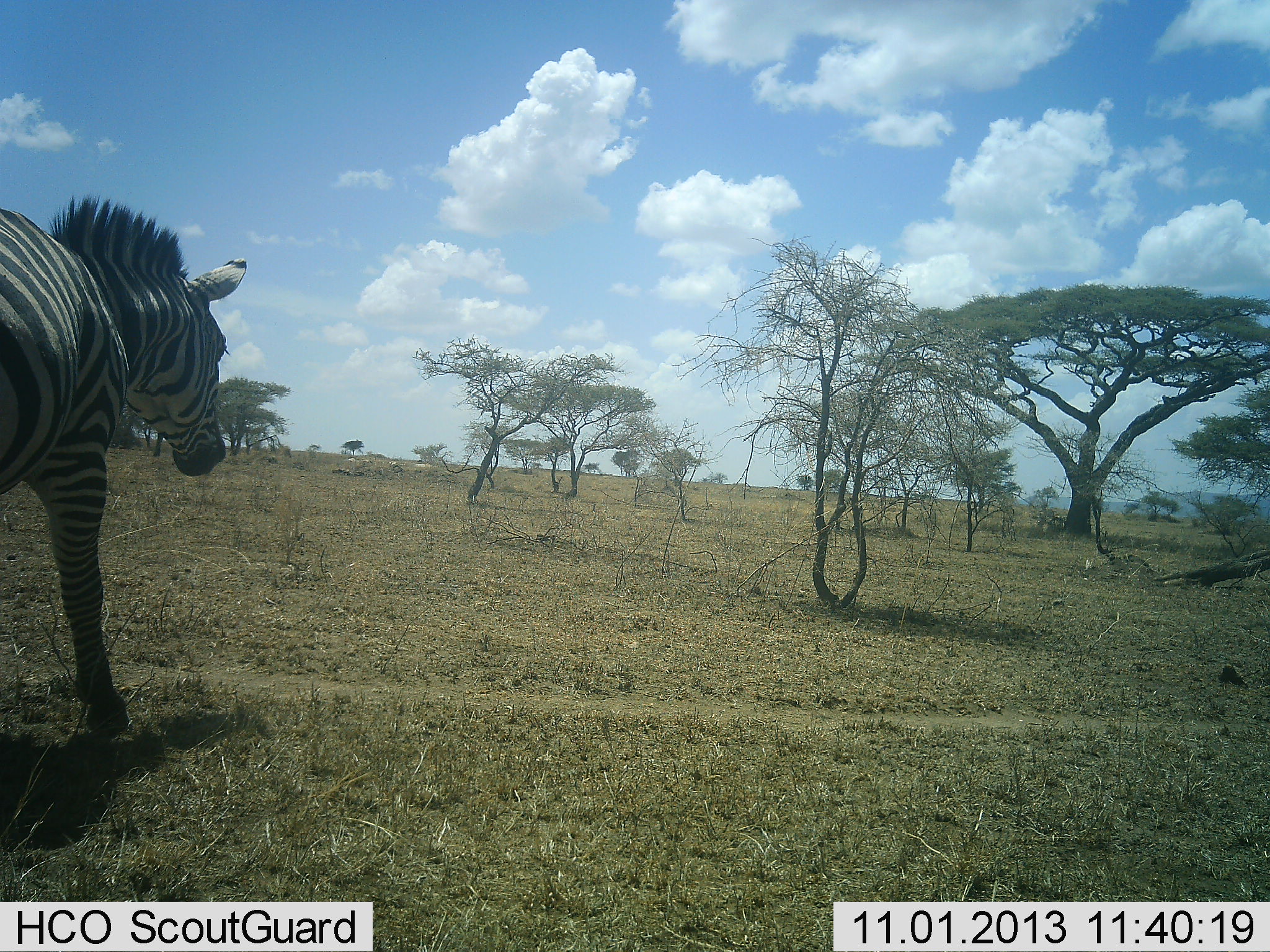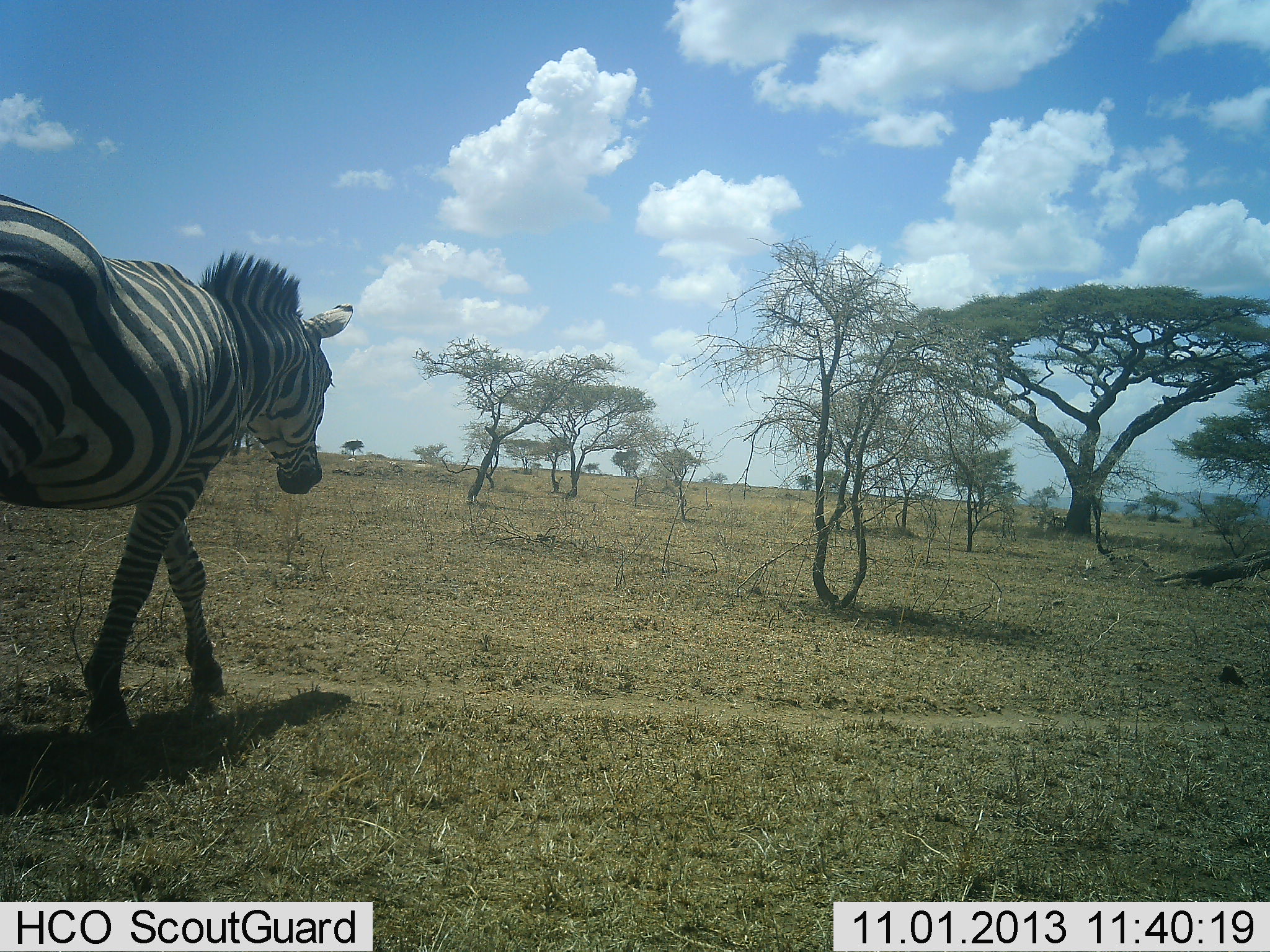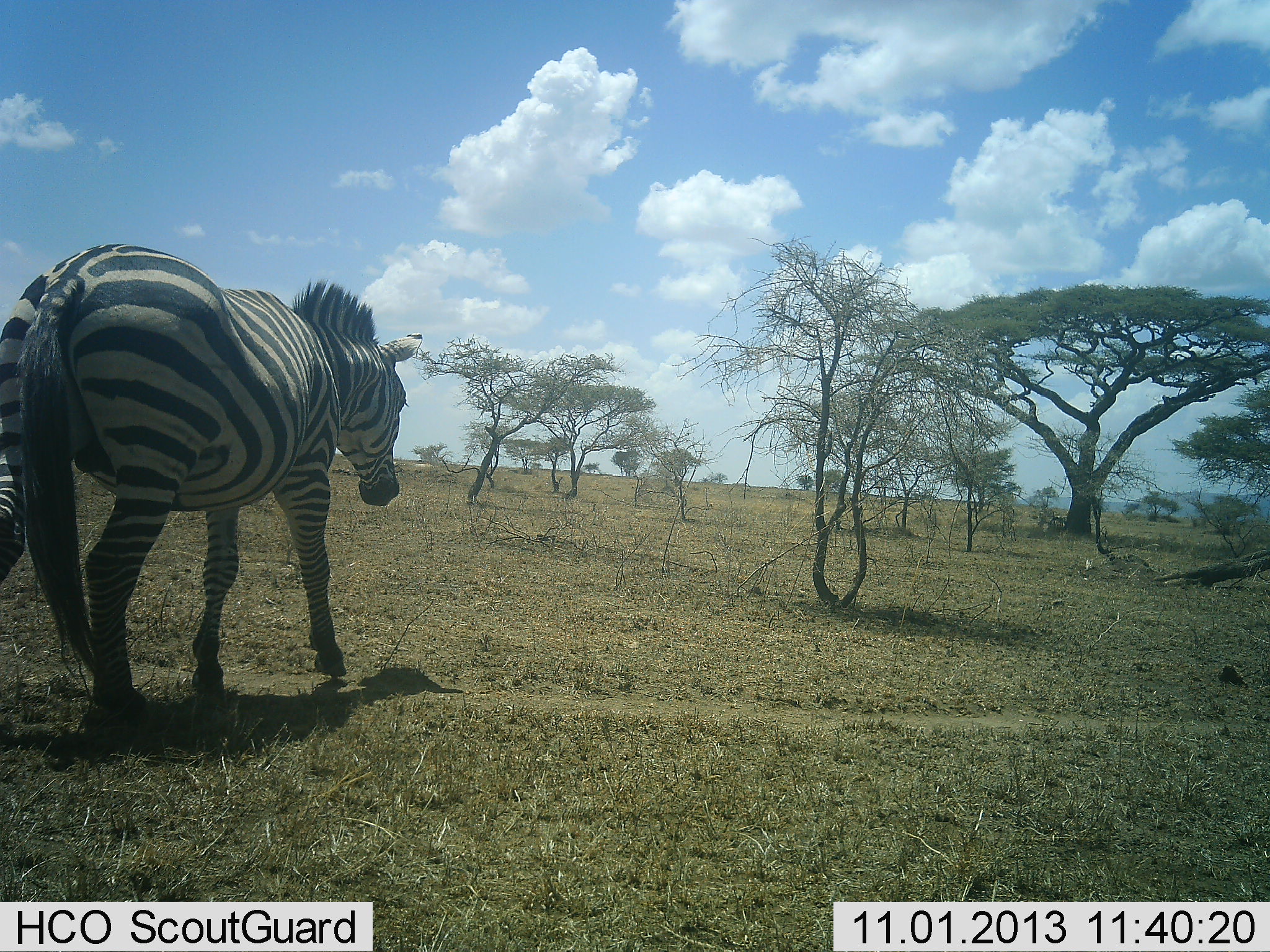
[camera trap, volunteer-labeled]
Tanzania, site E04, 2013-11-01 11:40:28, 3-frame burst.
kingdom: Animalia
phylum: Chordata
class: Mammalia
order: Perissodactyla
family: Equidae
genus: Equus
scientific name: Equus quagga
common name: plains zebra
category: zebra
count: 1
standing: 0%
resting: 0%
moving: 100%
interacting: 0%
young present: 0%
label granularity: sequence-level